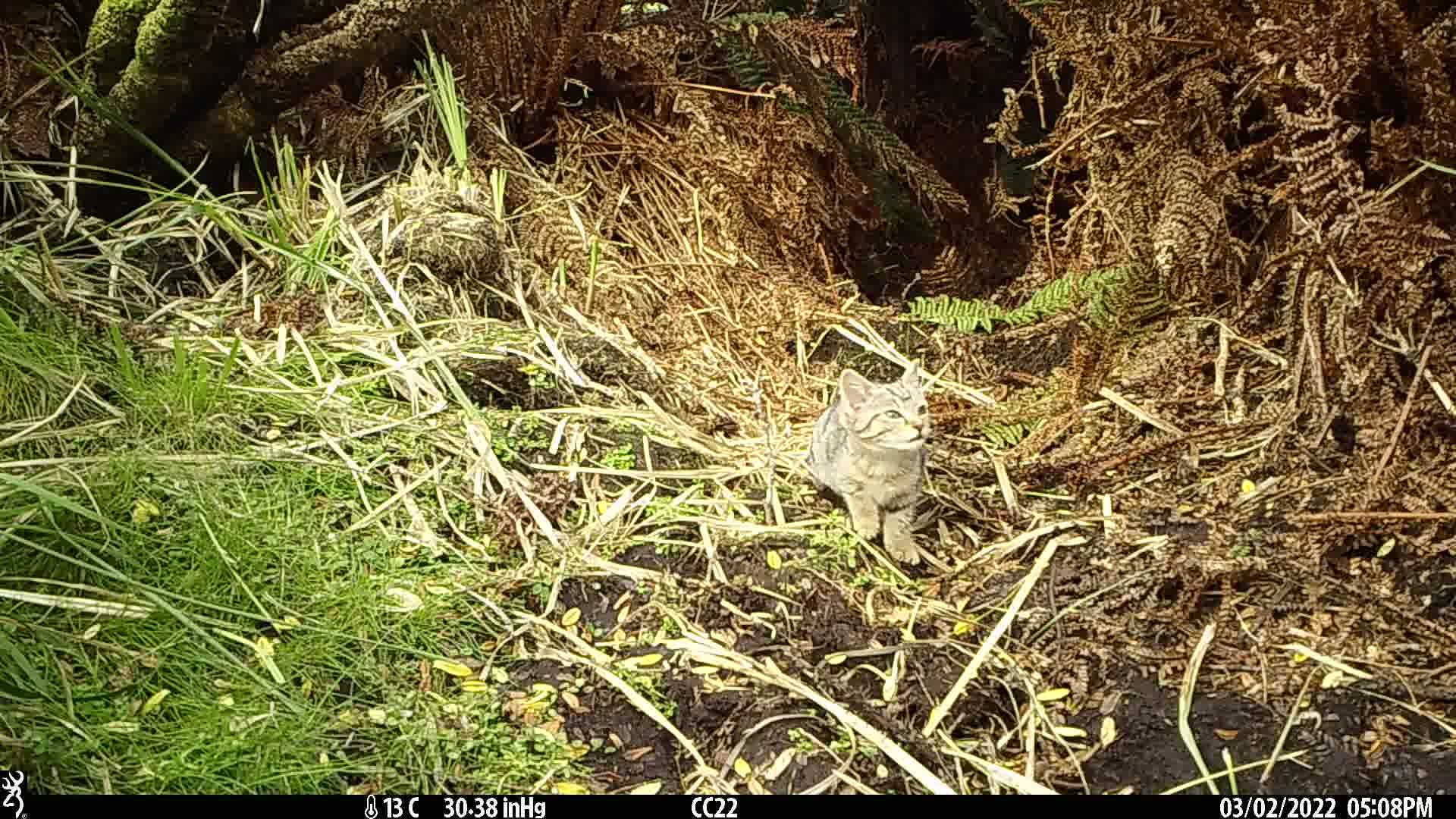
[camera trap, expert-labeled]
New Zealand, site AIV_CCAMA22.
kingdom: Animalia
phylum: Chordata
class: Mammalia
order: Carnivora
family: Felidae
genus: Felis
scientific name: Felis catus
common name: domestic cat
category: cat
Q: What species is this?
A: Cat (domestic cat) (Felis catus).